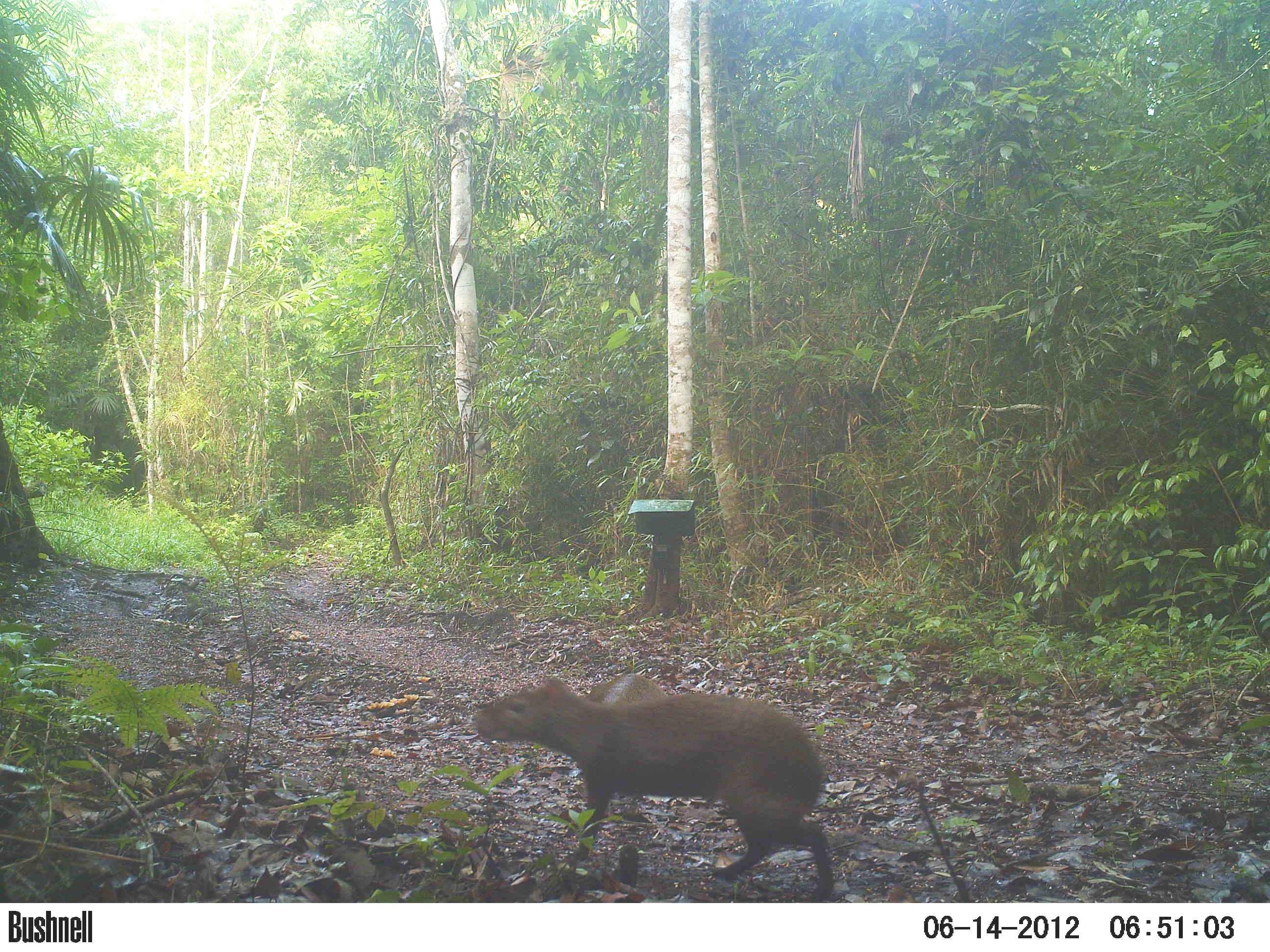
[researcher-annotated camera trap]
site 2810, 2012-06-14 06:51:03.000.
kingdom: Animalia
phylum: Chordata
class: Mammalia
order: Rodentia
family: Dasyproctidae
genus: Dasyprocta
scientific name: Dasyprocta punctata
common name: central american agouti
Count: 1.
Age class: adult.